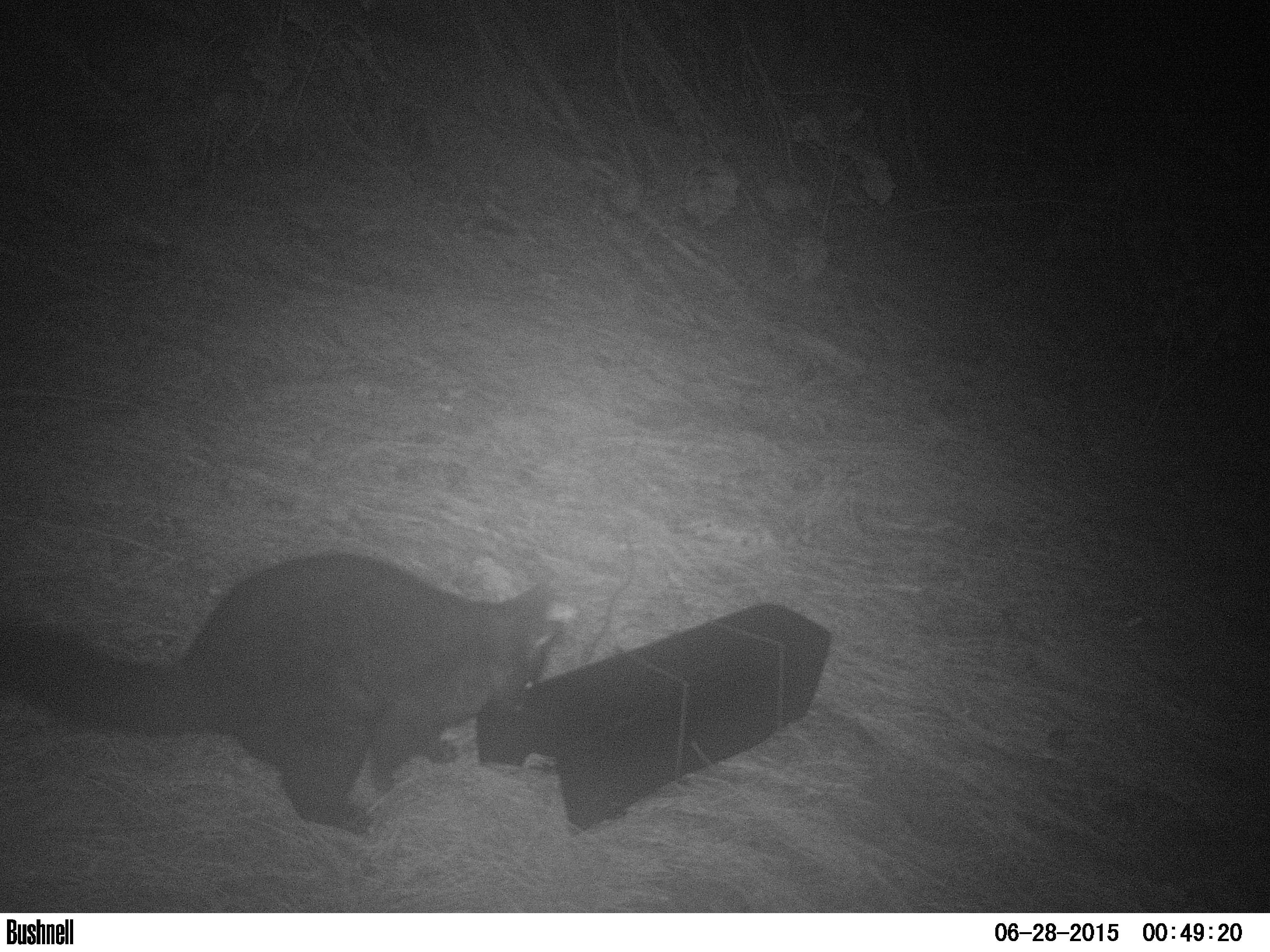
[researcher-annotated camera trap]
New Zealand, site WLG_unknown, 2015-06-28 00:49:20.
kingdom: Animalia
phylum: Chordata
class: Mammalia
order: Diprotodontia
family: Phalangeridae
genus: Trichosurus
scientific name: Trichosurus vulpecula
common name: common brushtail possum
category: possum